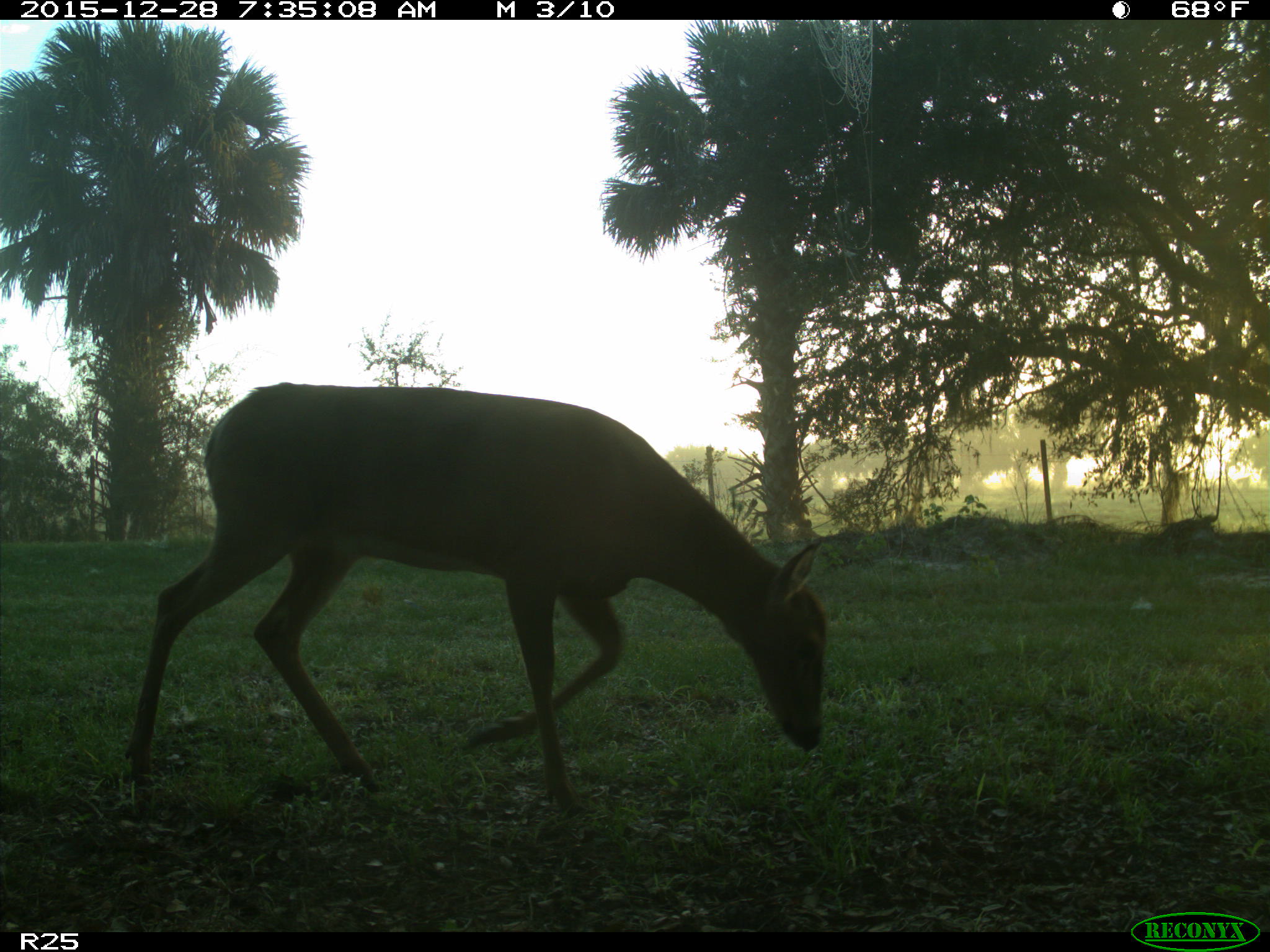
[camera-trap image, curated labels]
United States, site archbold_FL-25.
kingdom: Animalia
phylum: Chordata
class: Mammalia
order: Artiodactyla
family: Cervidae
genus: Odocoileus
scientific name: Odocoileus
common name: deer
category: unidentified deer